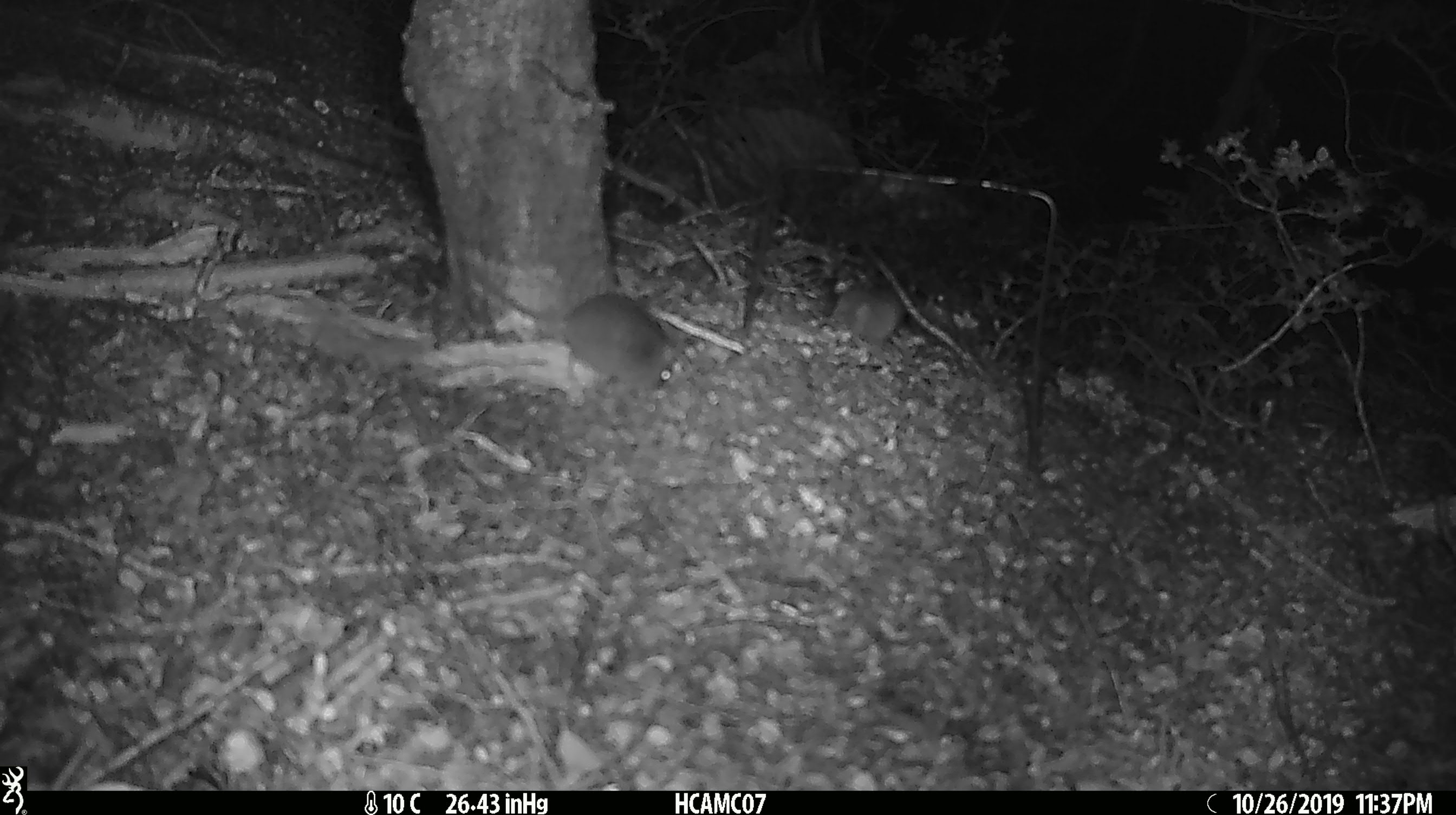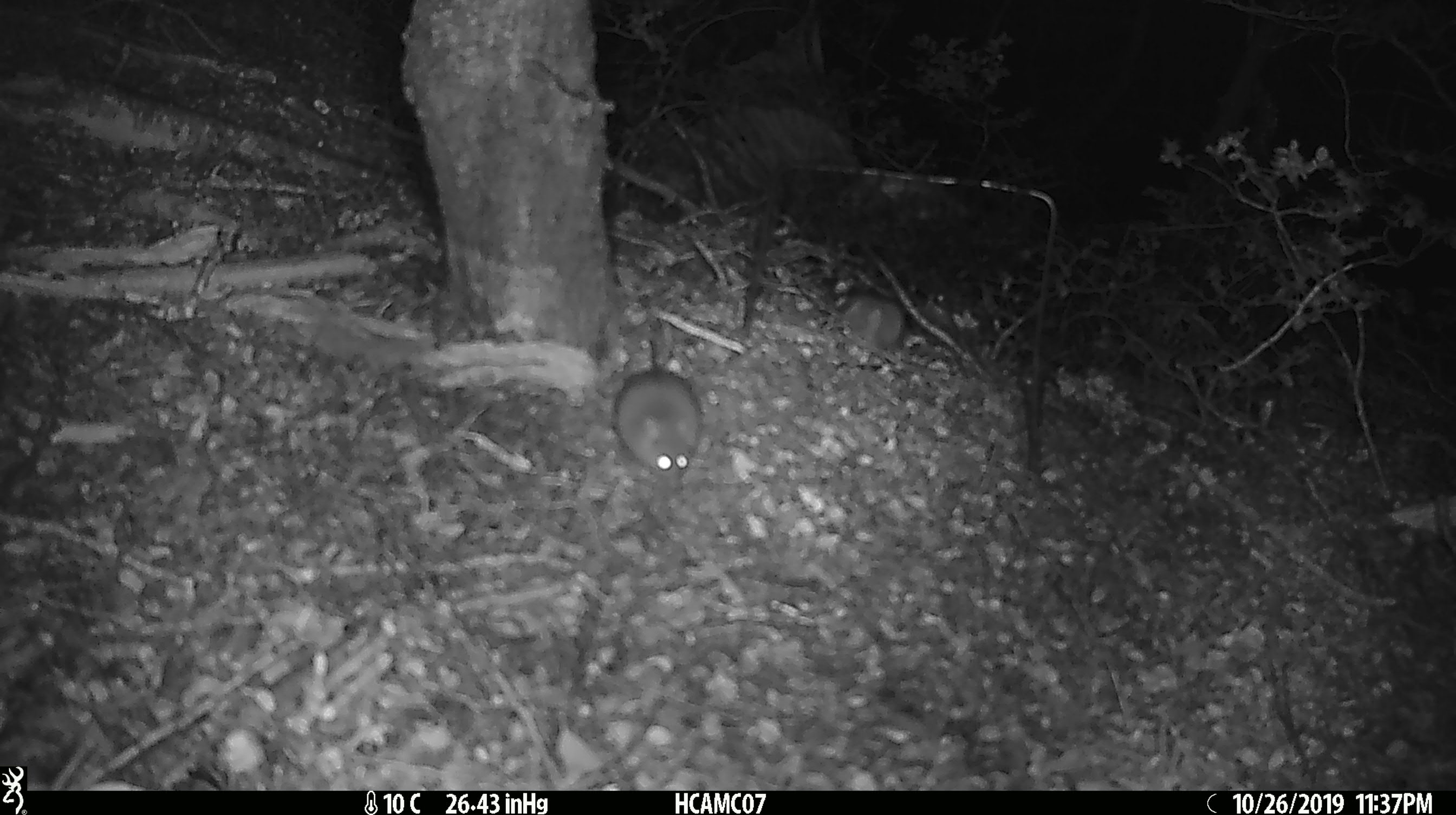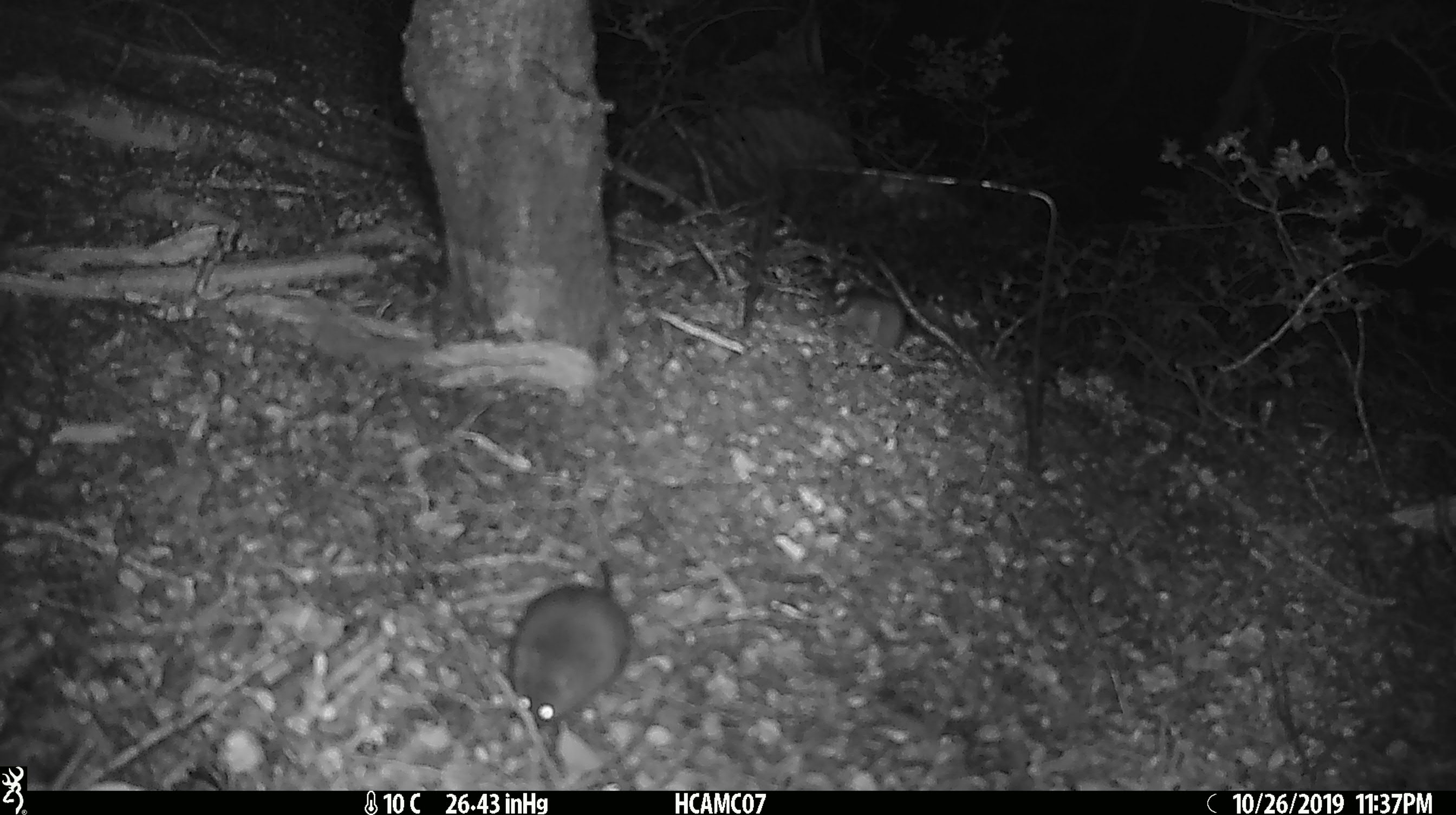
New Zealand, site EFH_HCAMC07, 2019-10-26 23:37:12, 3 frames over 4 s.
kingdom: Animalia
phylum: Chordata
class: Mammalia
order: Rodentia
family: Muridae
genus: Mus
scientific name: Mus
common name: mouse